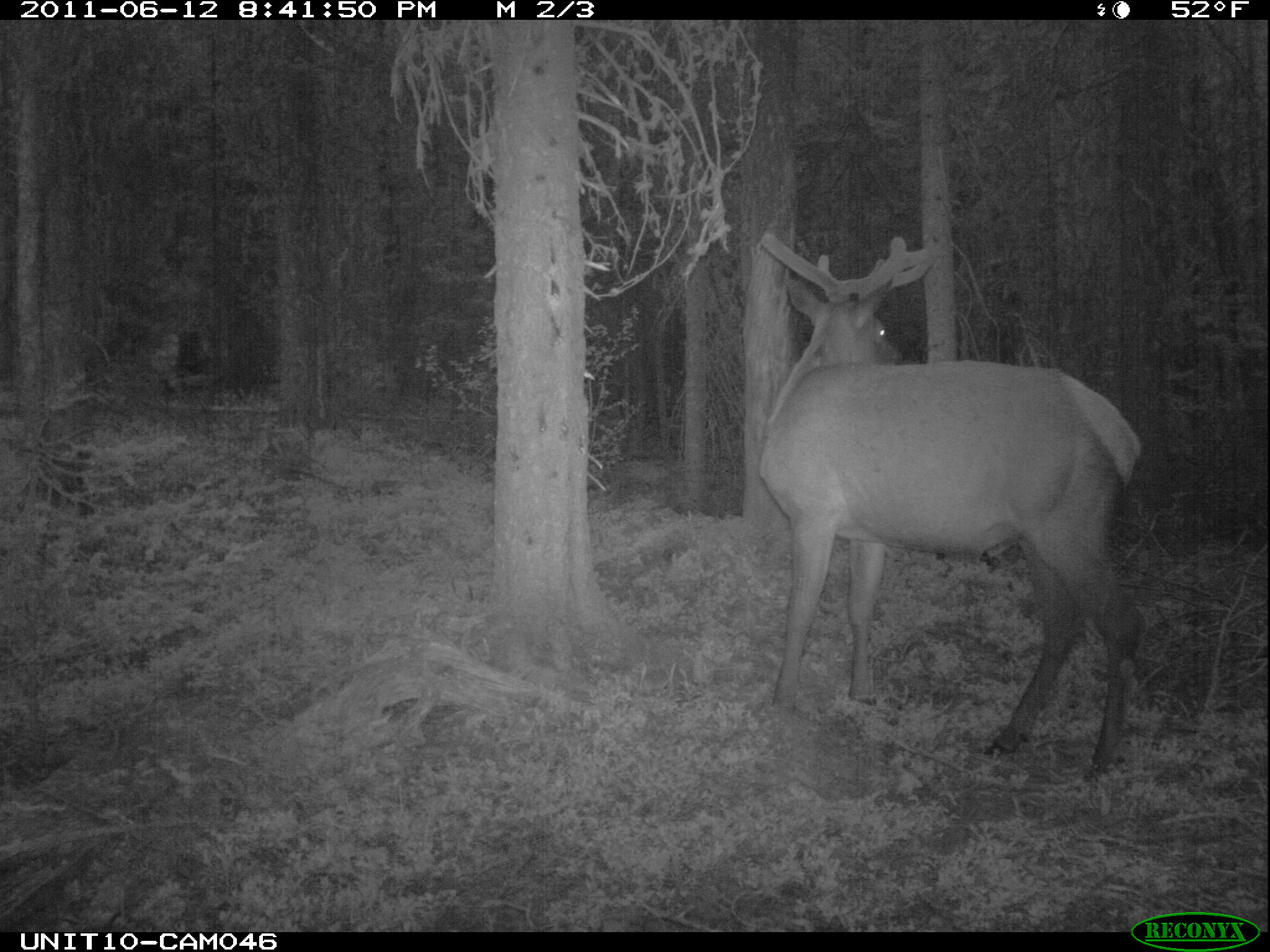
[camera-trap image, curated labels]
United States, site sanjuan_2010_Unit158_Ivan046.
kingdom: Animalia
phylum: Chordata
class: Mammalia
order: Artiodactyla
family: Cervidae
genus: Cervus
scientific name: Cervus elaphus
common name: red deer